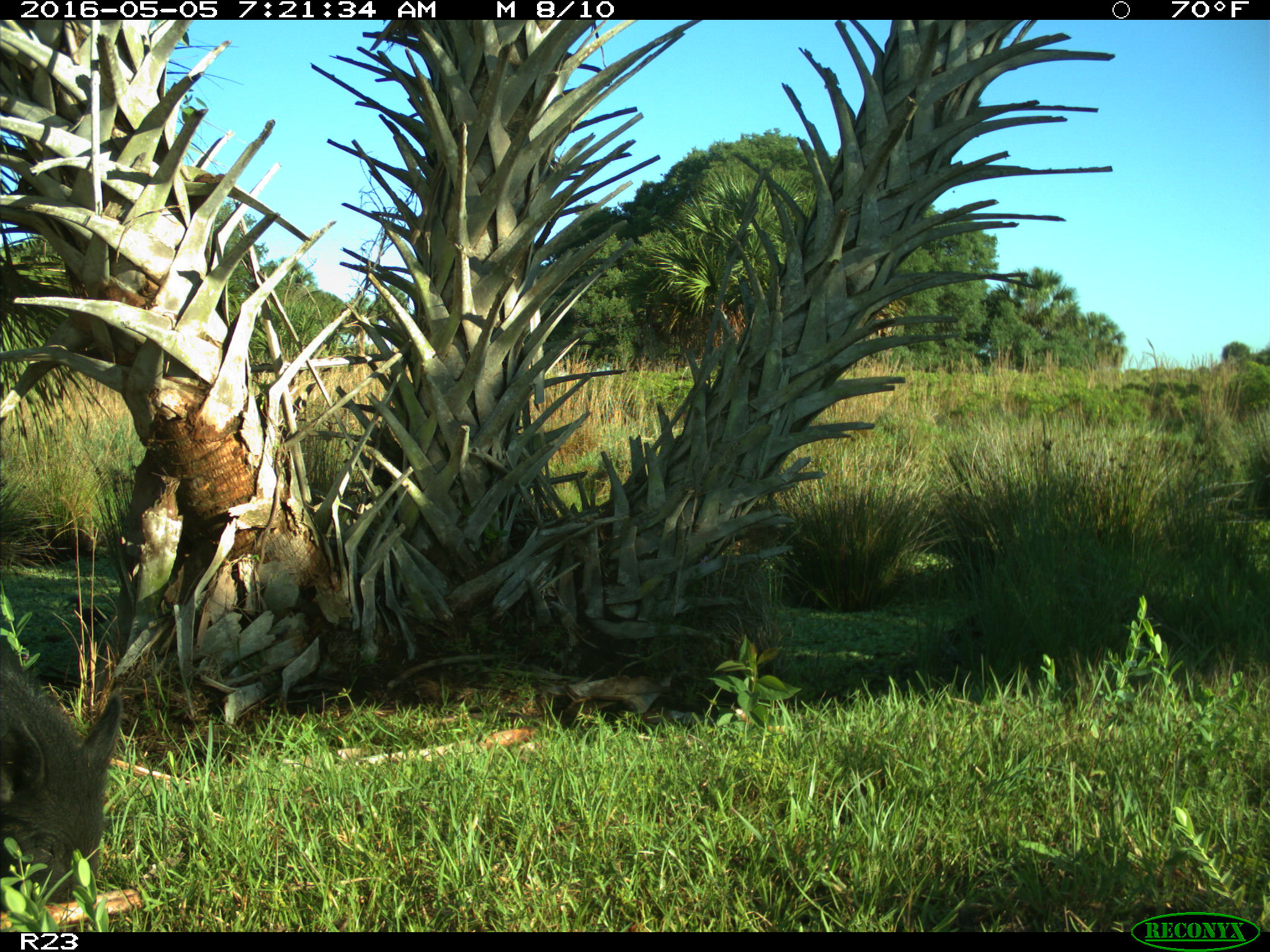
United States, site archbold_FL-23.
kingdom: Animalia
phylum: Chordata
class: Mammalia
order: Artiodactyla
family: Suidae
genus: Sus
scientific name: Sus scrofa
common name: wild boar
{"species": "Sus scrofa (wild boar)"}